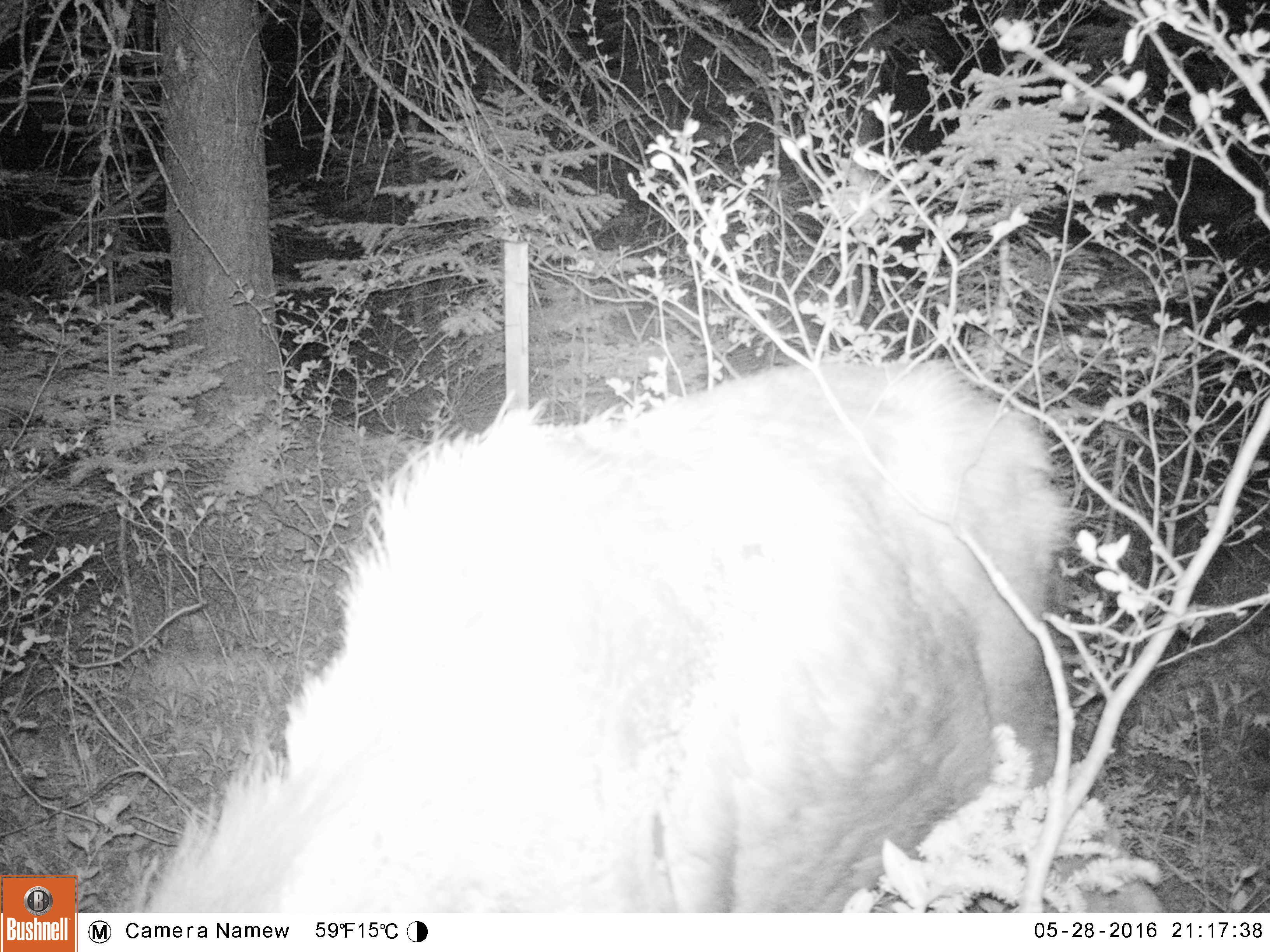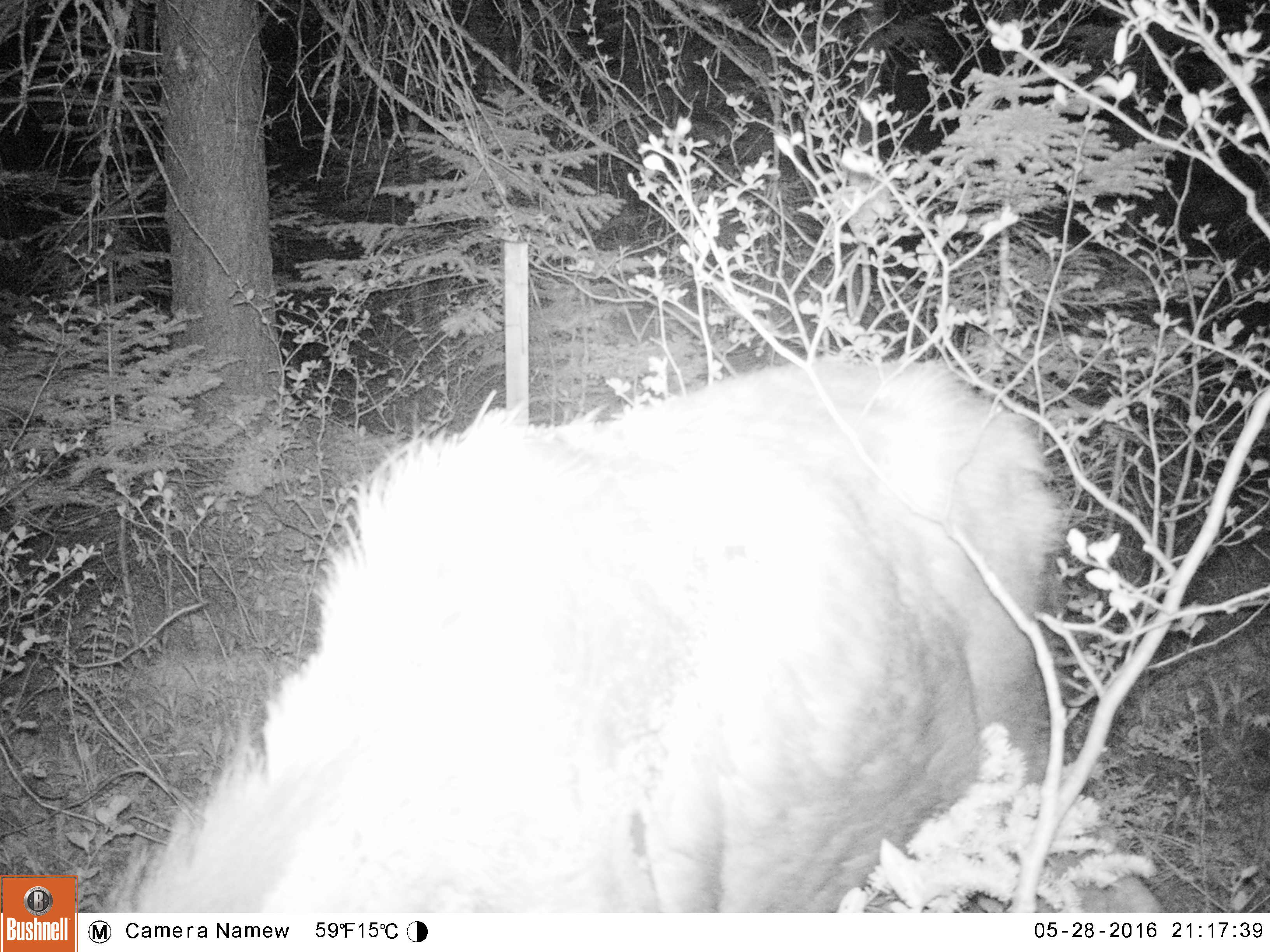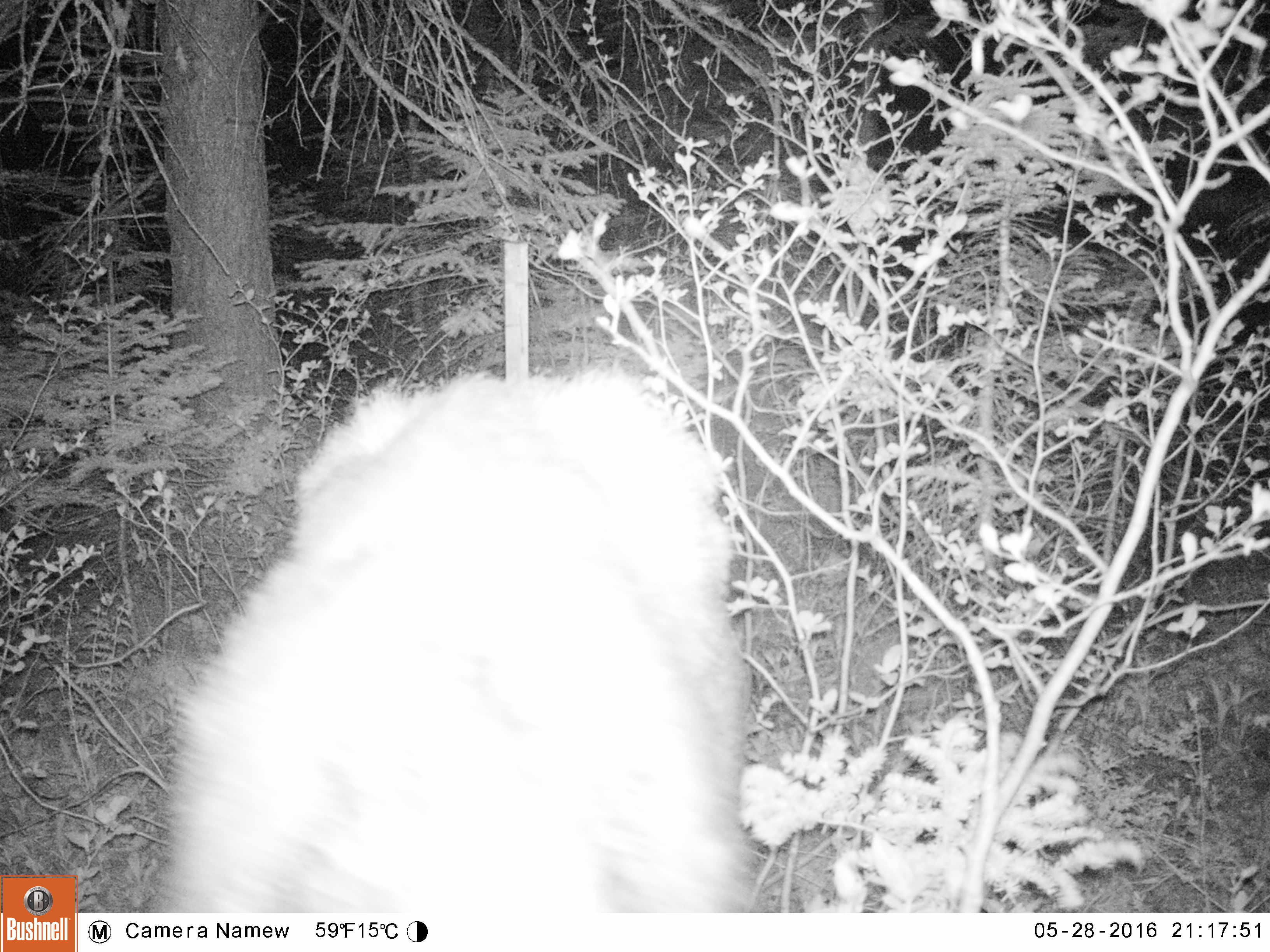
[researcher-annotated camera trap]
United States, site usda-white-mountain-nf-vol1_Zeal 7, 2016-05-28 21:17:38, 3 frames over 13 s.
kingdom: Animalia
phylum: Chordata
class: Mammalia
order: Artiodactyla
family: Cervidae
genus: Alces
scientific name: Alces alces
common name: moose